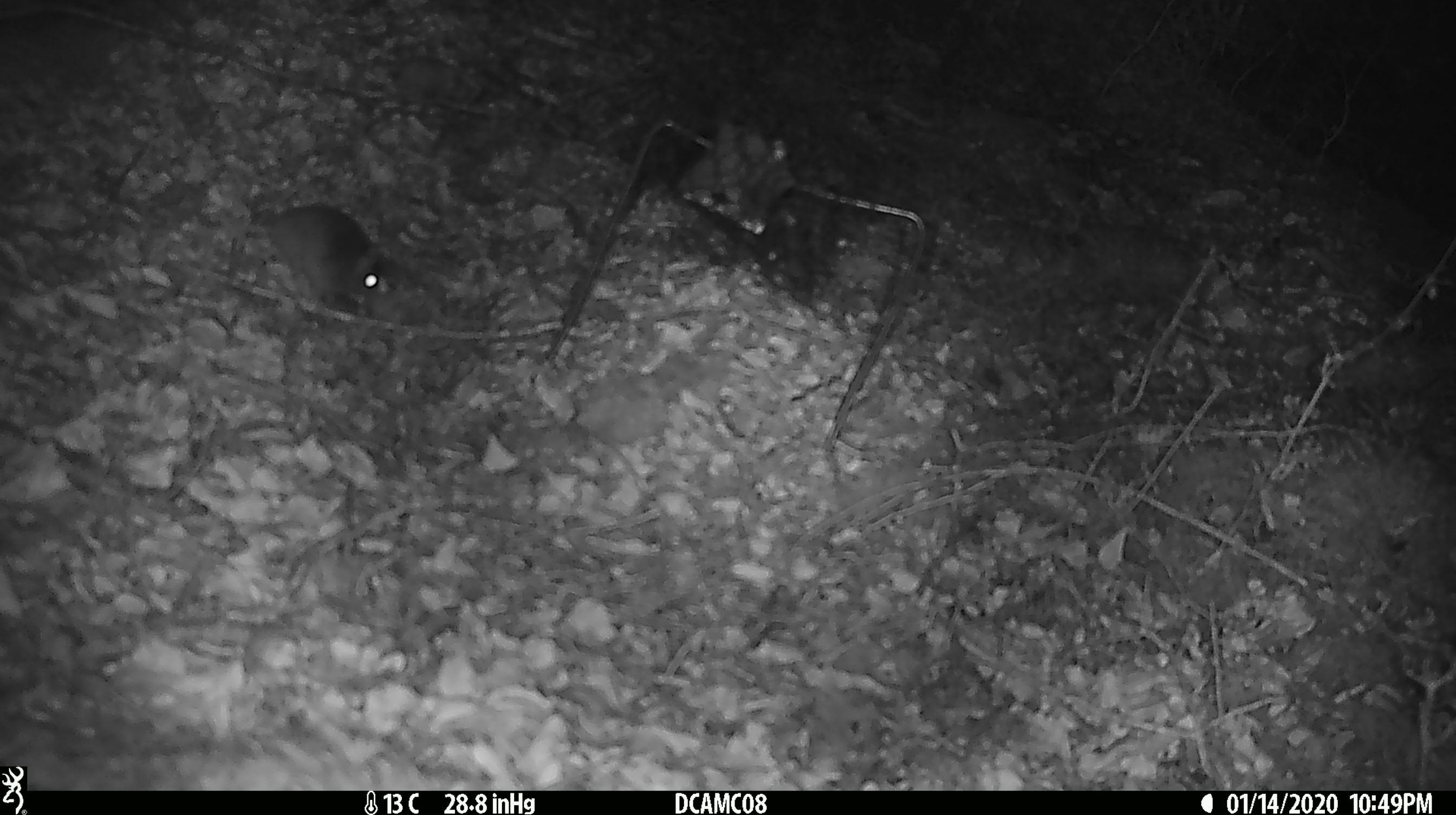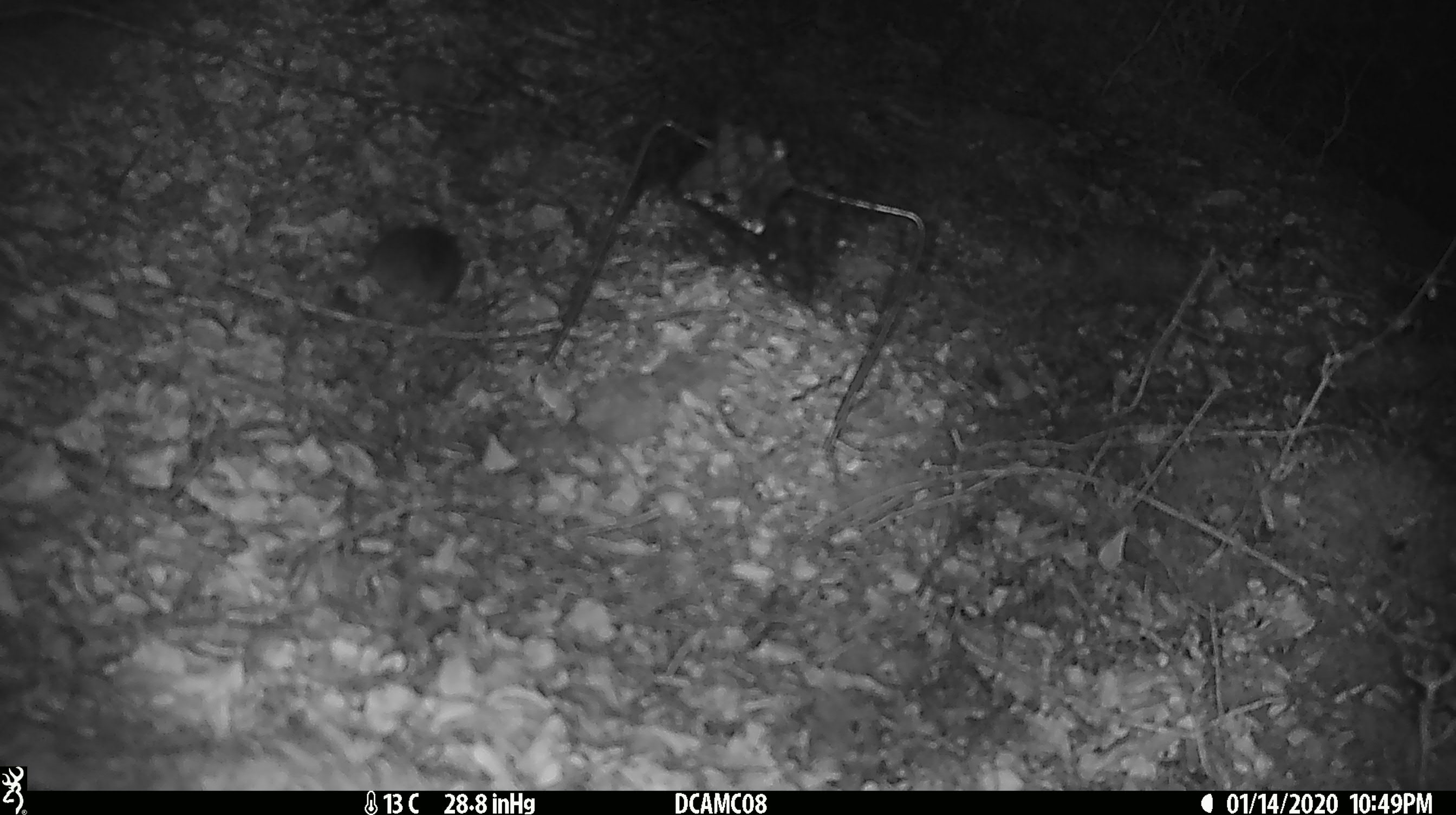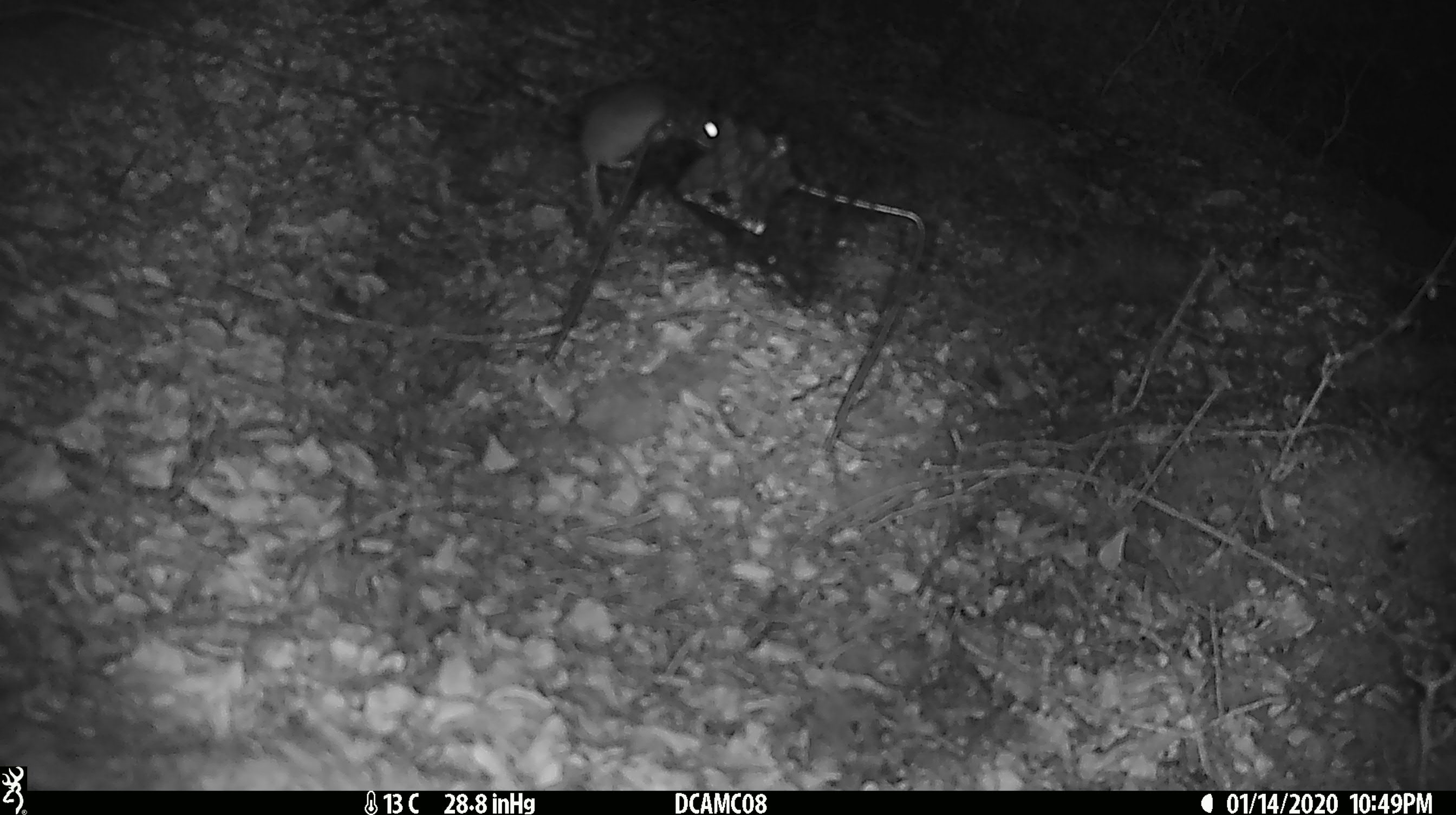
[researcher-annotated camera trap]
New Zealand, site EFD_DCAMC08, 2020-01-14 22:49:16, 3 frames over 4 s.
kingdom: Animalia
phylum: Chordata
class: Mammalia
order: Rodentia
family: Muridae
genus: Mus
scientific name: Mus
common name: mouse